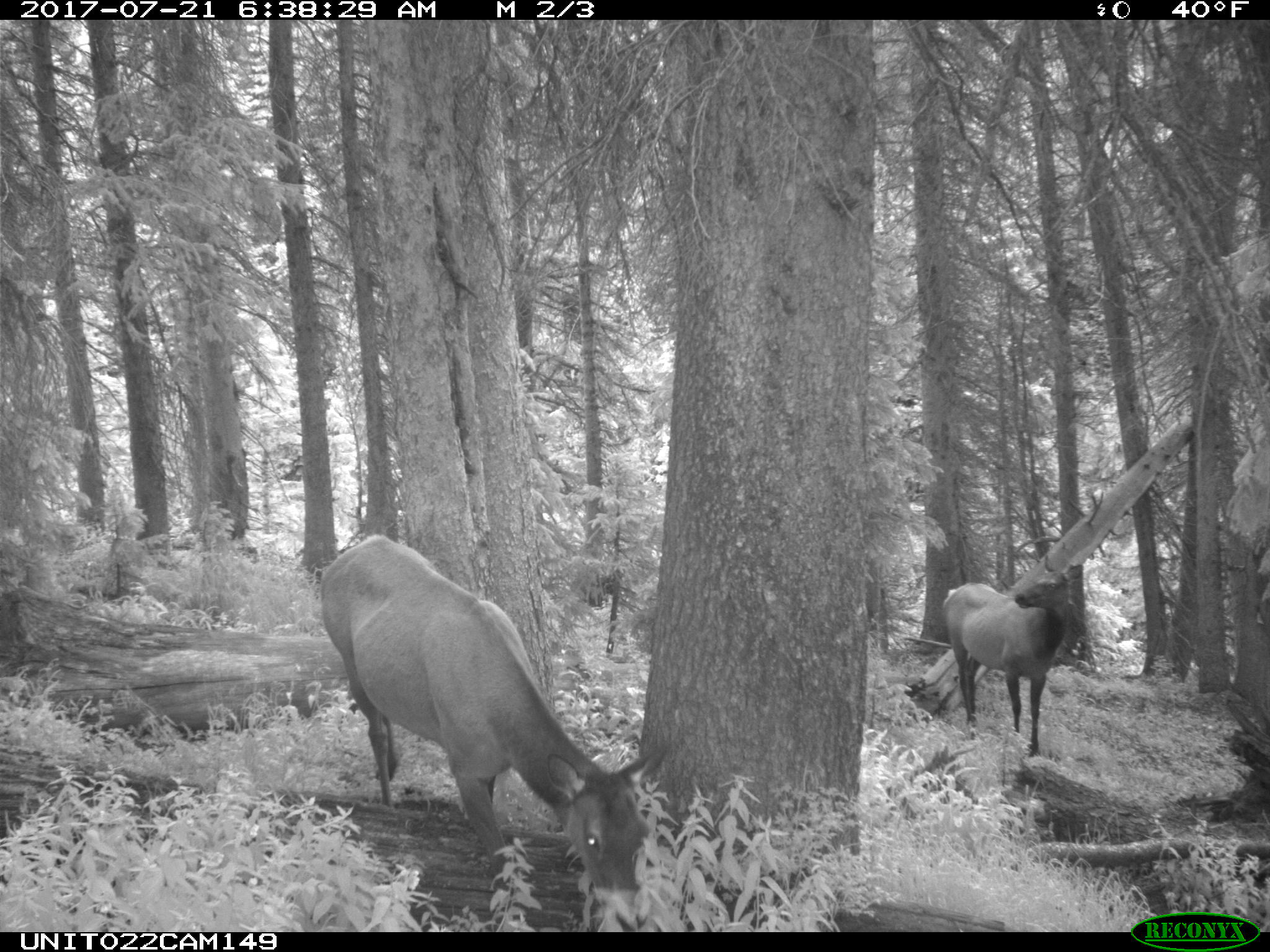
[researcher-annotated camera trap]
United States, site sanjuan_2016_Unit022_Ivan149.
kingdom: Animalia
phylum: Chordata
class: Mammalia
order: Artiodactyla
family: Cervidae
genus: Cervus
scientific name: Cervus elaphus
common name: red deer